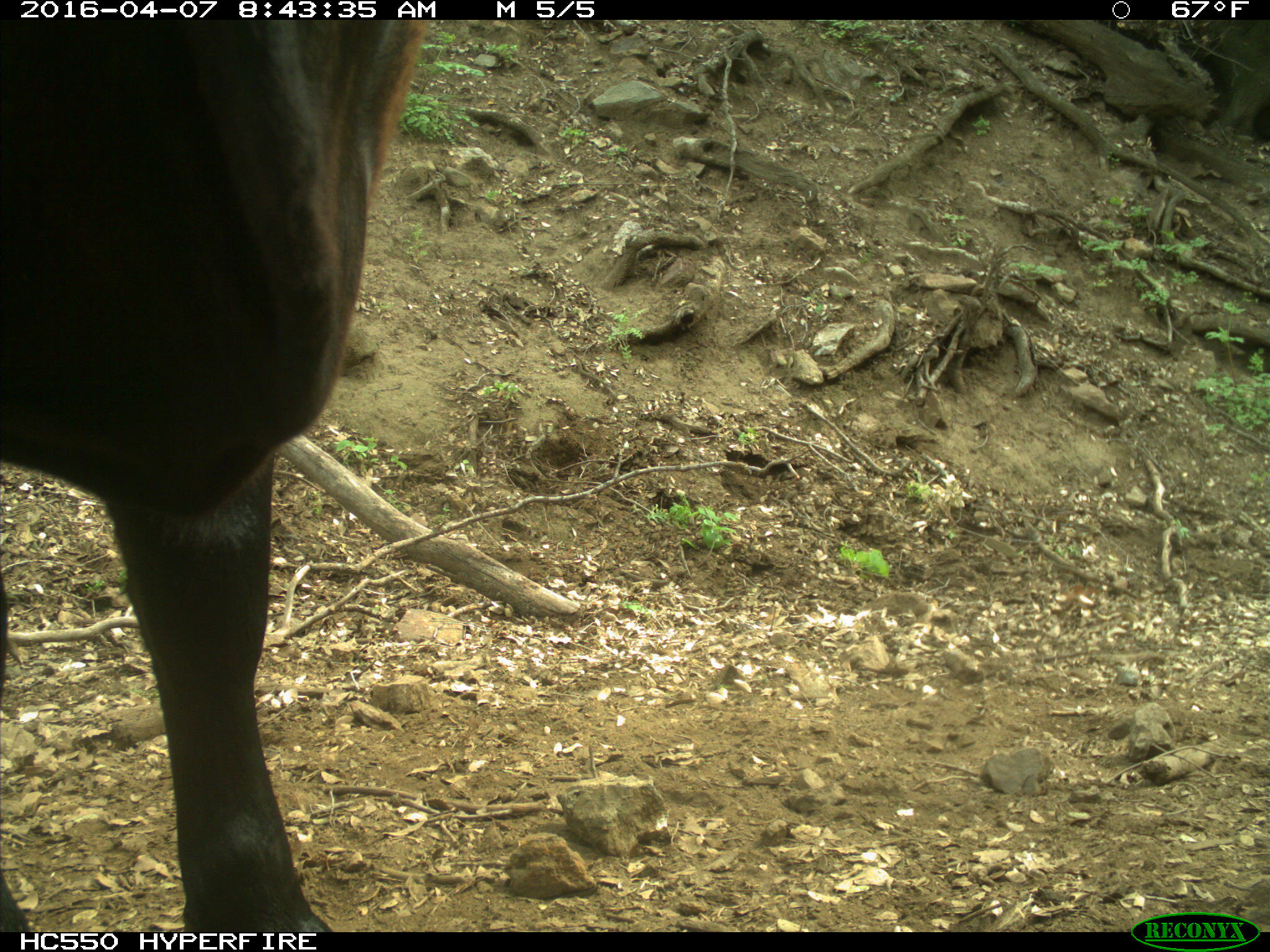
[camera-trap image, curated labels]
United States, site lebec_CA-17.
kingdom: Animalia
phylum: Chordata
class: Mammalia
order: Artiodactyla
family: Bovidae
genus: Bos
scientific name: Bos taurus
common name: domestic cow